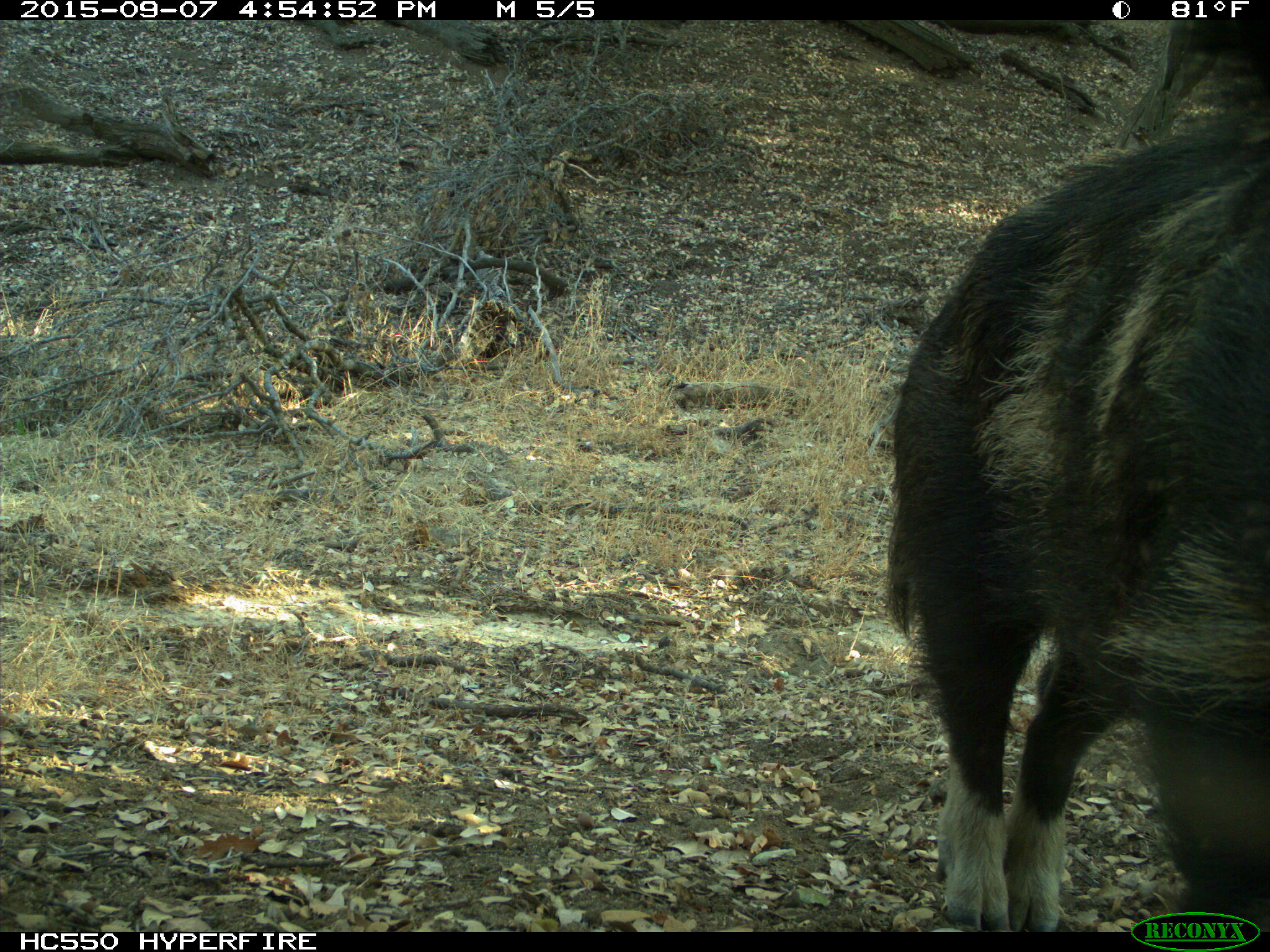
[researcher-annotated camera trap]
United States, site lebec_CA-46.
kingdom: Animalia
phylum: Chordata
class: Mammalia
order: Artiodactyla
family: Suidae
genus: Sus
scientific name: Sus scrofa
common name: wild boar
Sus scrofa (wild boar).